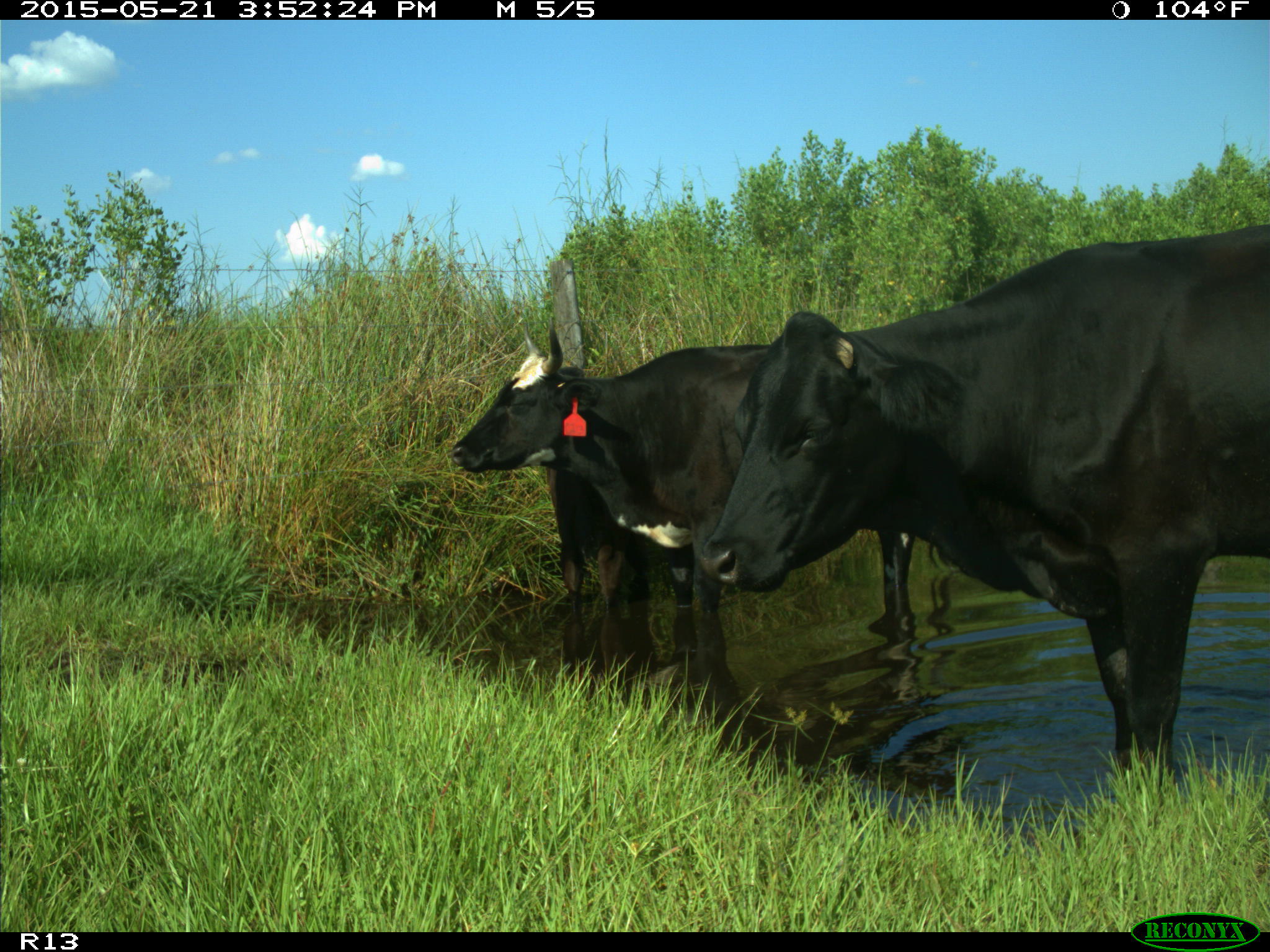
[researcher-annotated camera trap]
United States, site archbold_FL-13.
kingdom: Animalia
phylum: Chordata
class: Mammalia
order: Artiodactyla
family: Bovidae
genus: Bos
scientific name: Bos taurus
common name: domestic cow